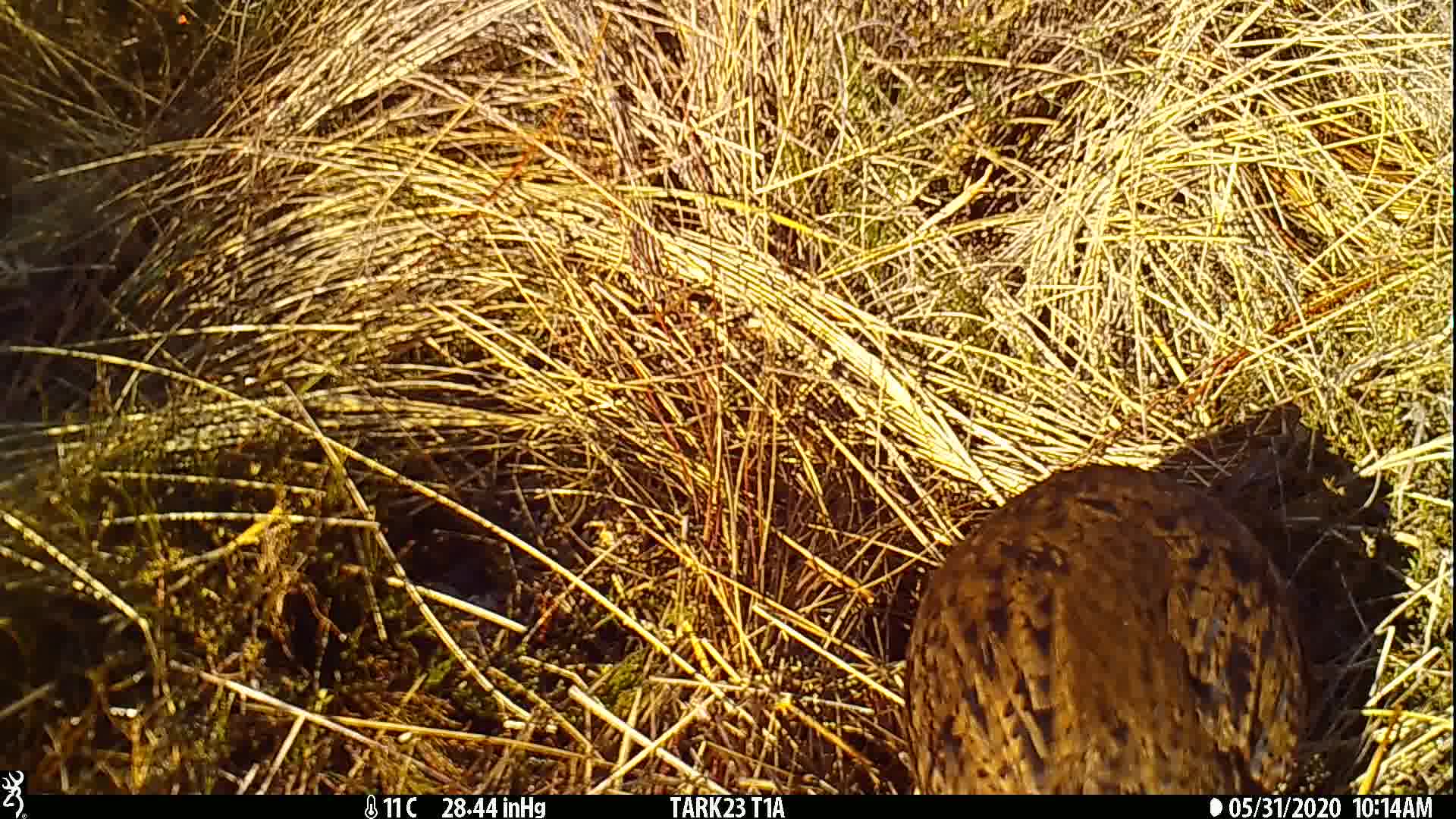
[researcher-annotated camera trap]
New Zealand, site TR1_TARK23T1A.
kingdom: Animalia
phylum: Chordata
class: Aves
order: Gruiformes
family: Rallidae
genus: Gallirallus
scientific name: Gallirallus australis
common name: weka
Weka (Gallirallus australis).